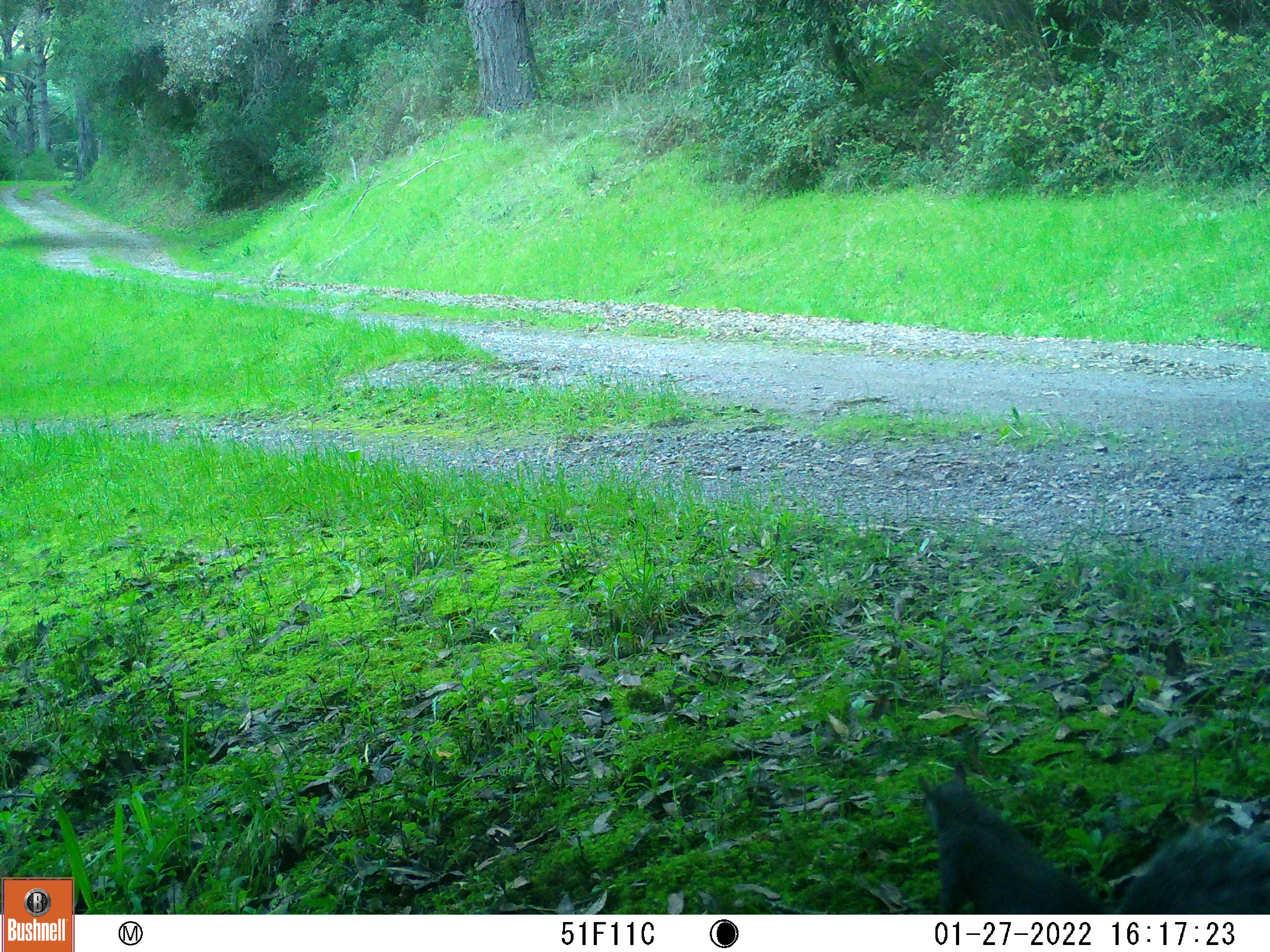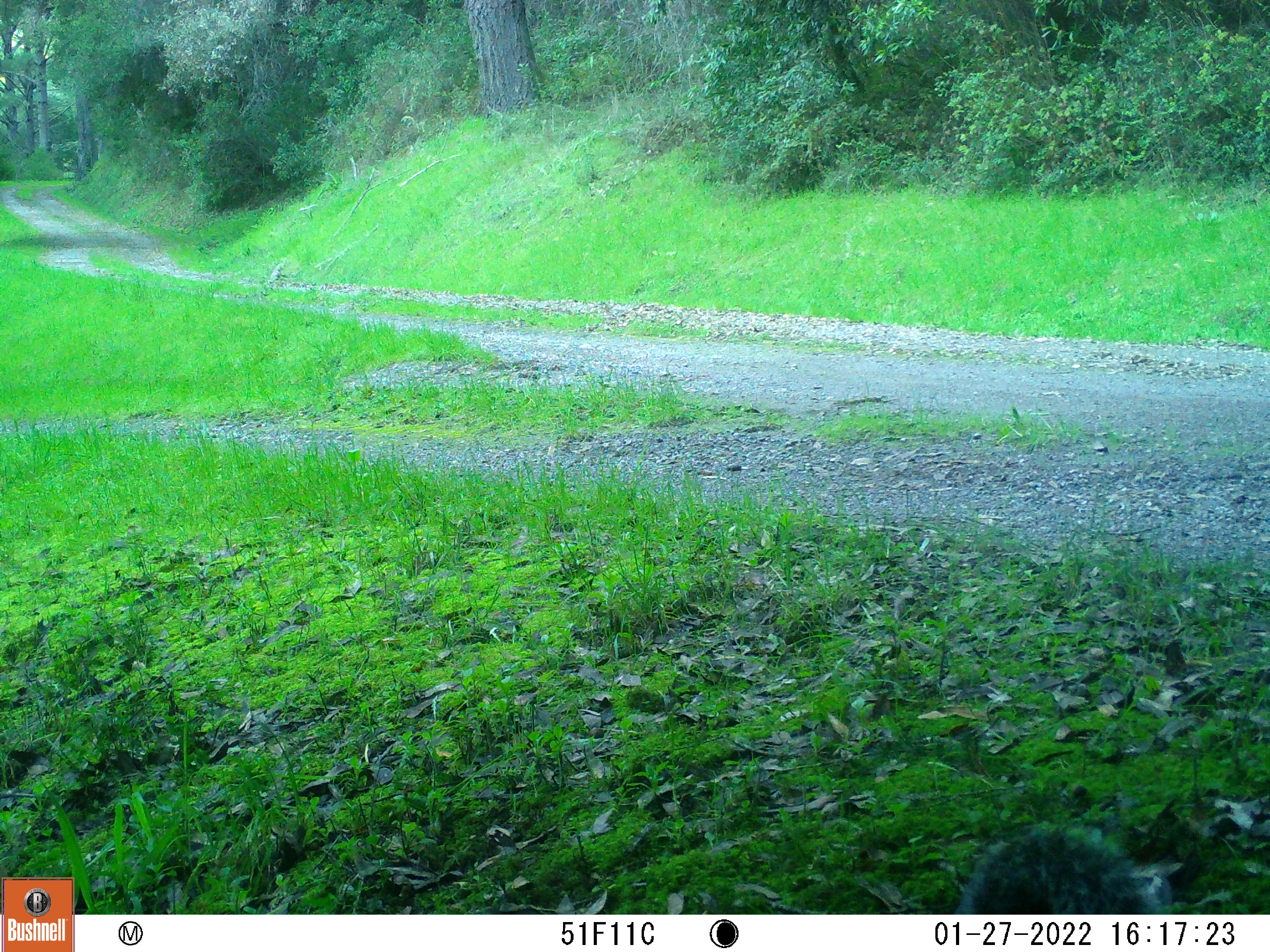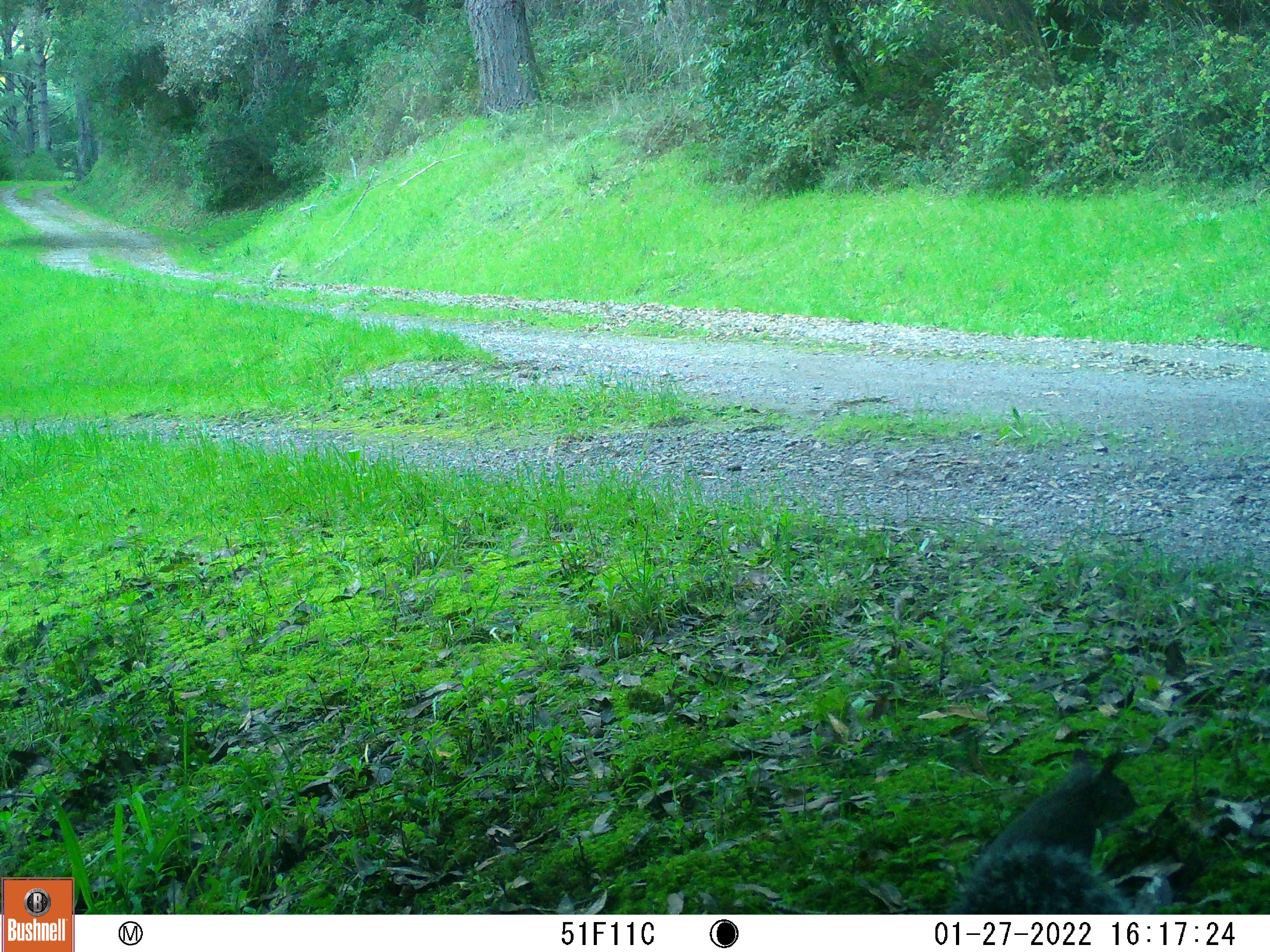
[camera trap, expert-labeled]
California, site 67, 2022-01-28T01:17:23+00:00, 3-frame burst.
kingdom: Animalia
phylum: Chordata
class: Mammalia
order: Rodentia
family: Sciuridae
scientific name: Sciuridae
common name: squirrel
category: unknown squirrel